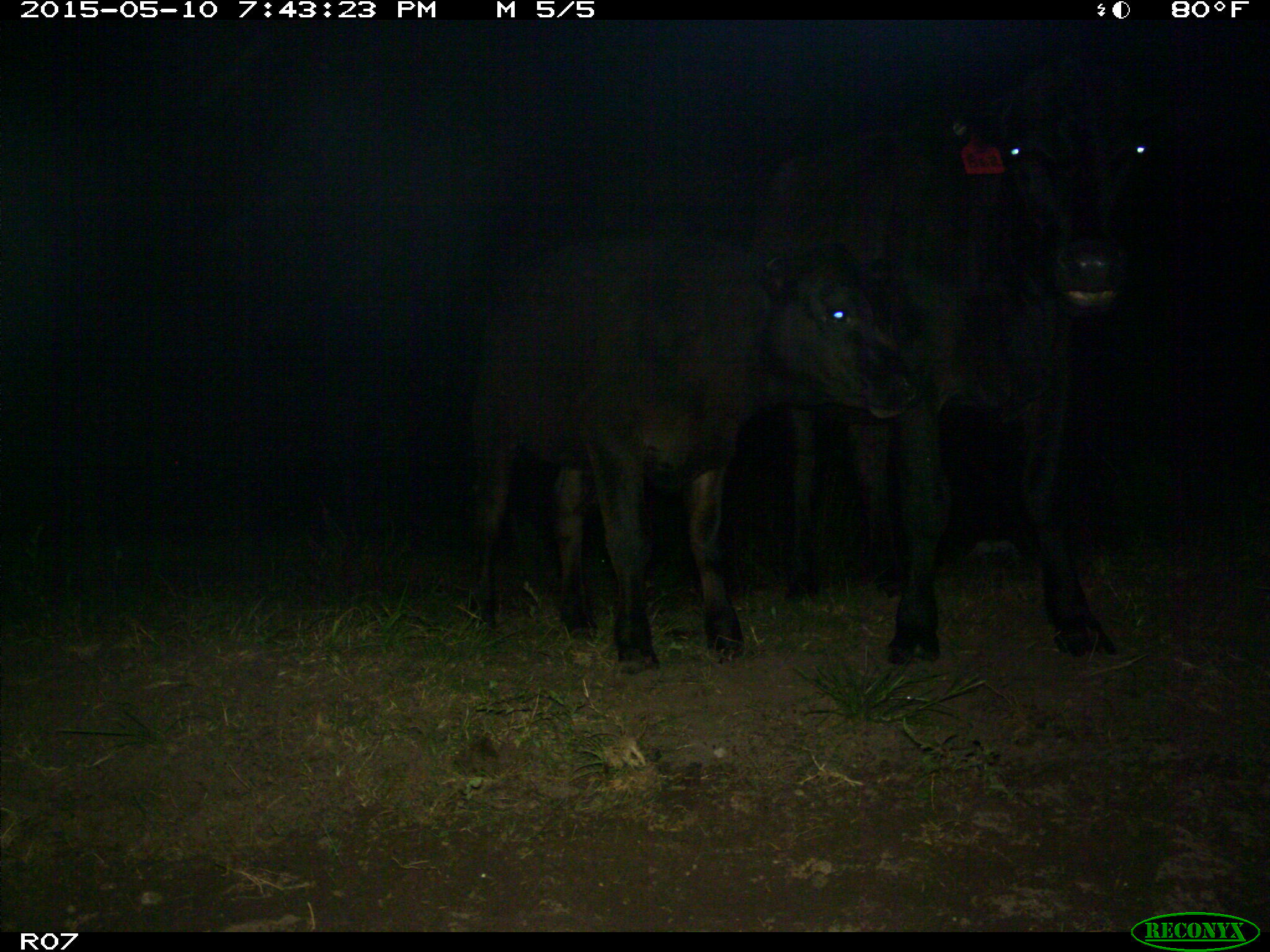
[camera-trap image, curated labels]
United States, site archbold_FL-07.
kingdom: Animalia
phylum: Chordata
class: Mammalia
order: Artiodactyla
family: Bovidae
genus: Bos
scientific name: Bos taurus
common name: domestic cow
Bos taurus (domestic cow).